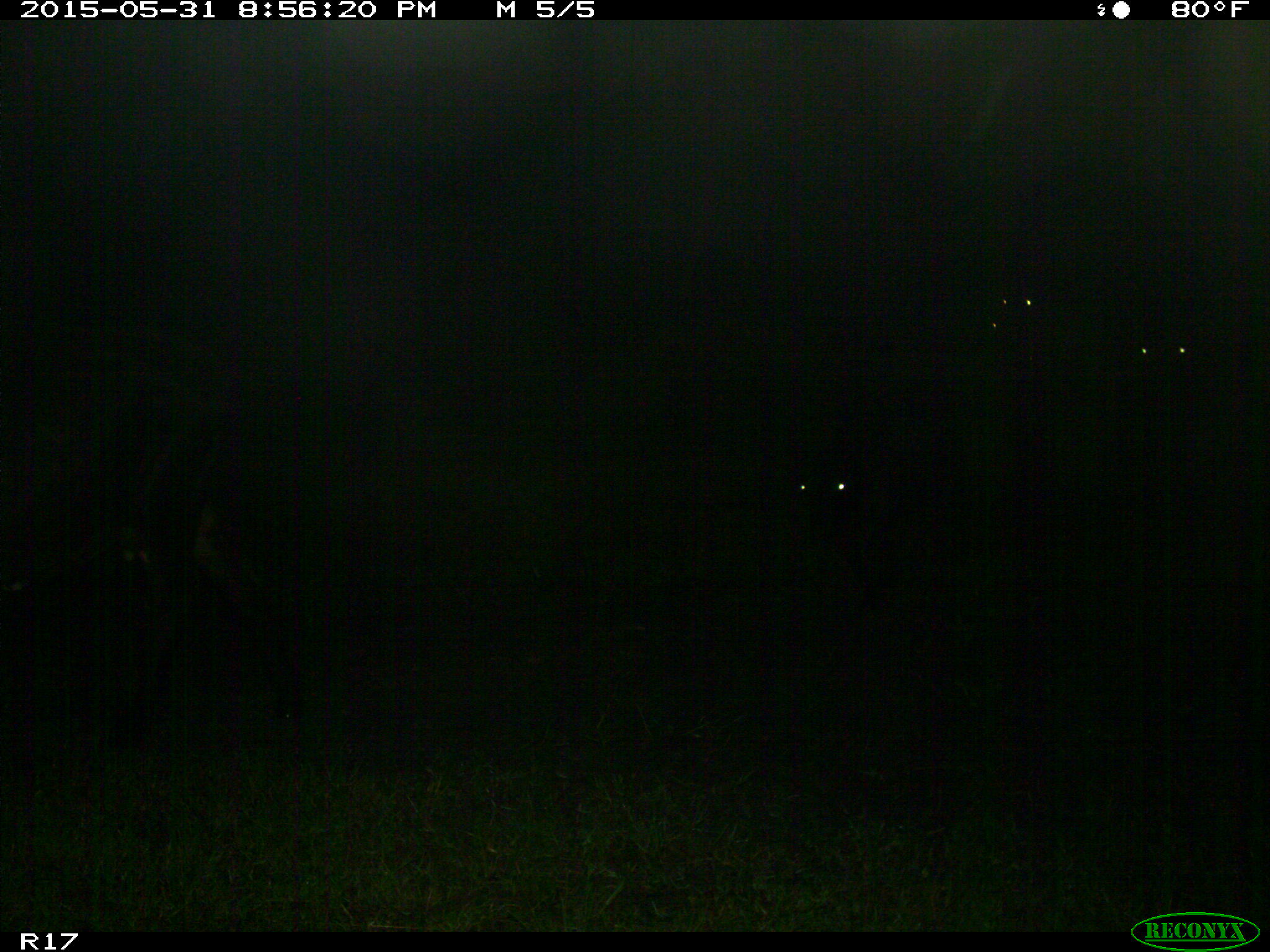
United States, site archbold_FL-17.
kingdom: Animalia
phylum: Chordata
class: Mammalia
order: Artiodactyla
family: Bovidae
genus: Bos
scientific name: Bos taurus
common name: domestic cow